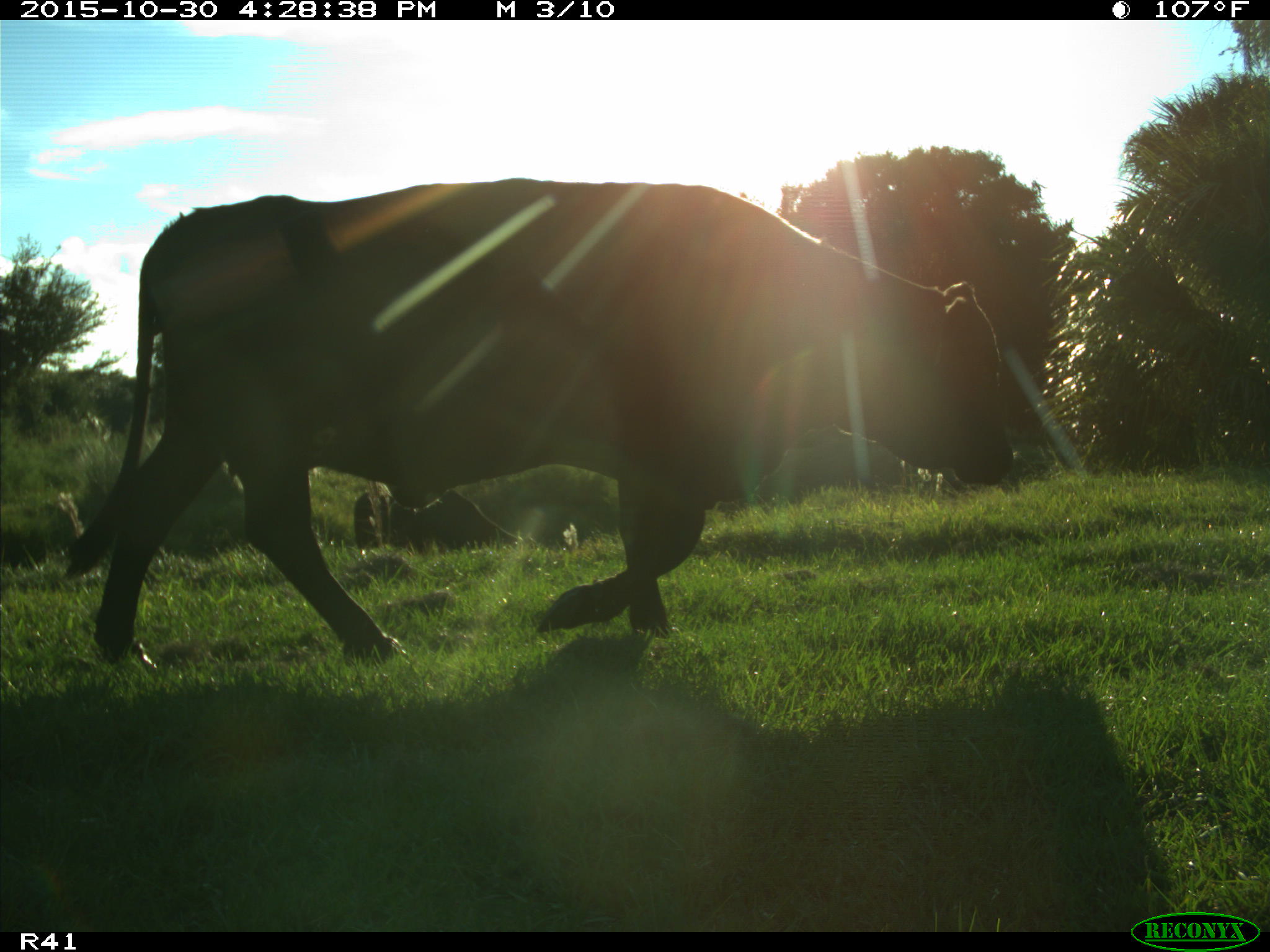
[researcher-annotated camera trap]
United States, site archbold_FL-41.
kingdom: Animalia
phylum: Chordata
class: Mammalia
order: Artiodactyla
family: Bovidae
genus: Bos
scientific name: Bos taurus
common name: domestic cow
Bos taurus (domestic cow).